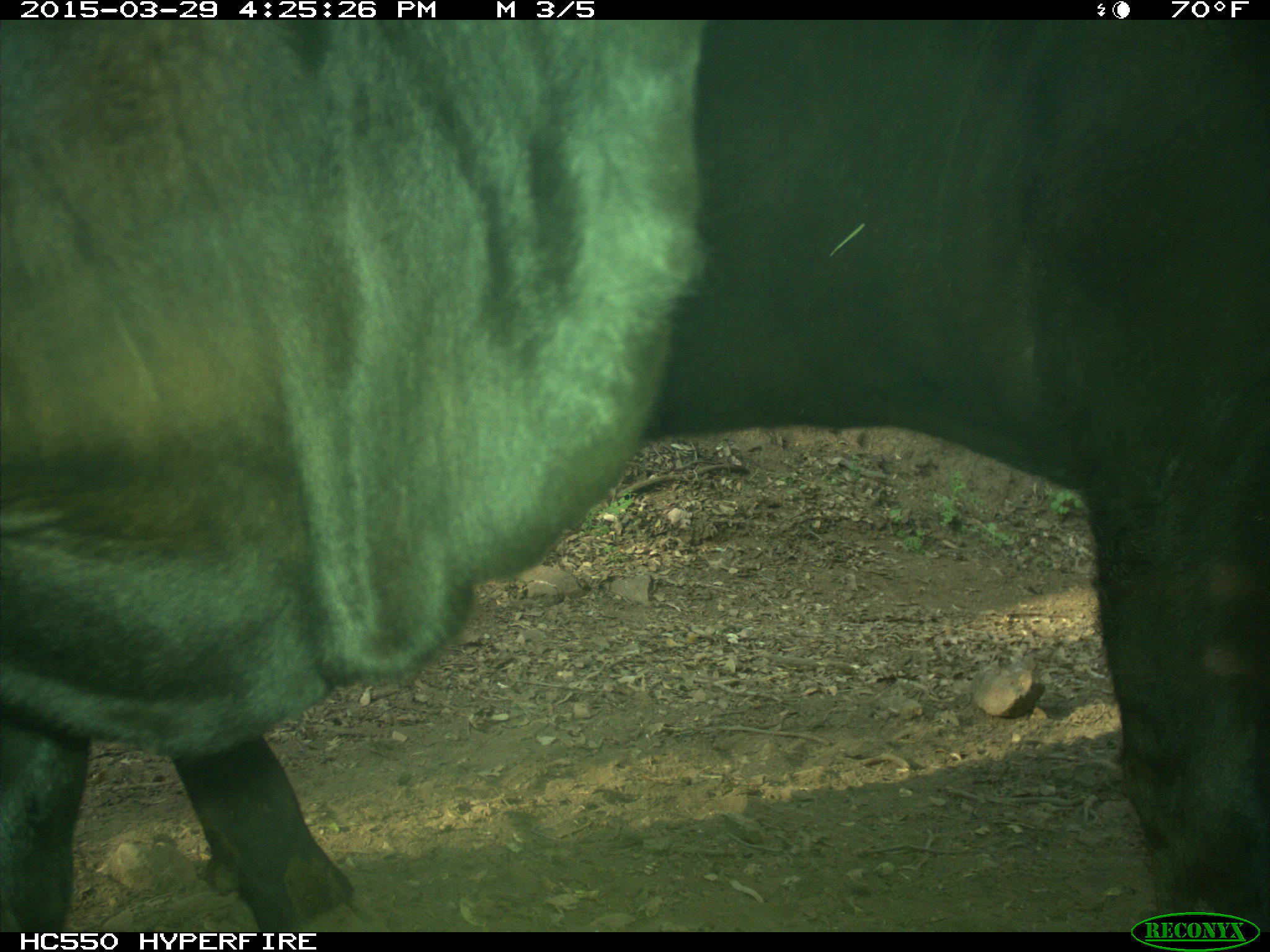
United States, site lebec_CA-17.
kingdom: Animalia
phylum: Chordata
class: Mammalia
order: Artiodactyla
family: Bovidae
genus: Bos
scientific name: Bos taurus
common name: domestic cow